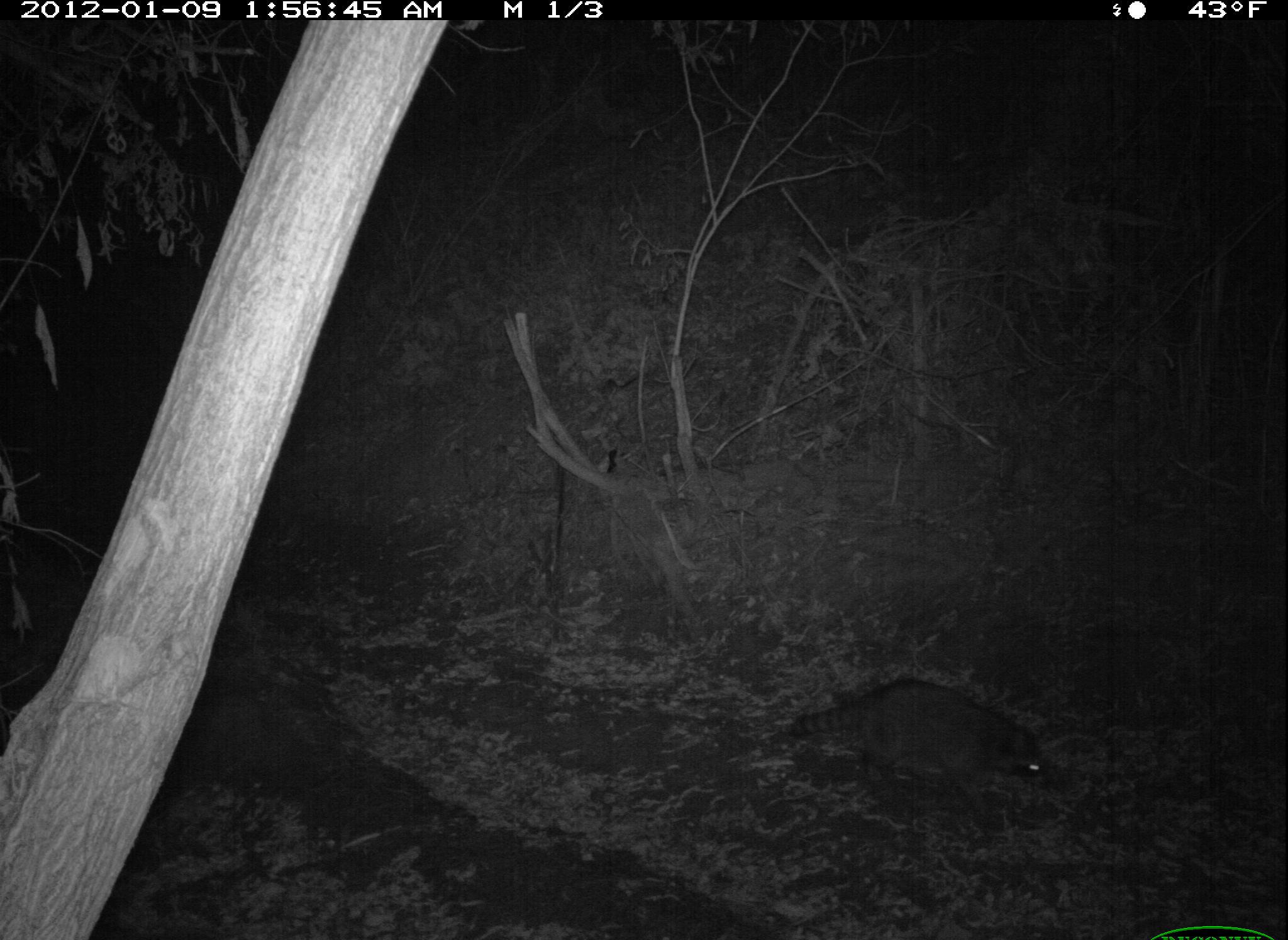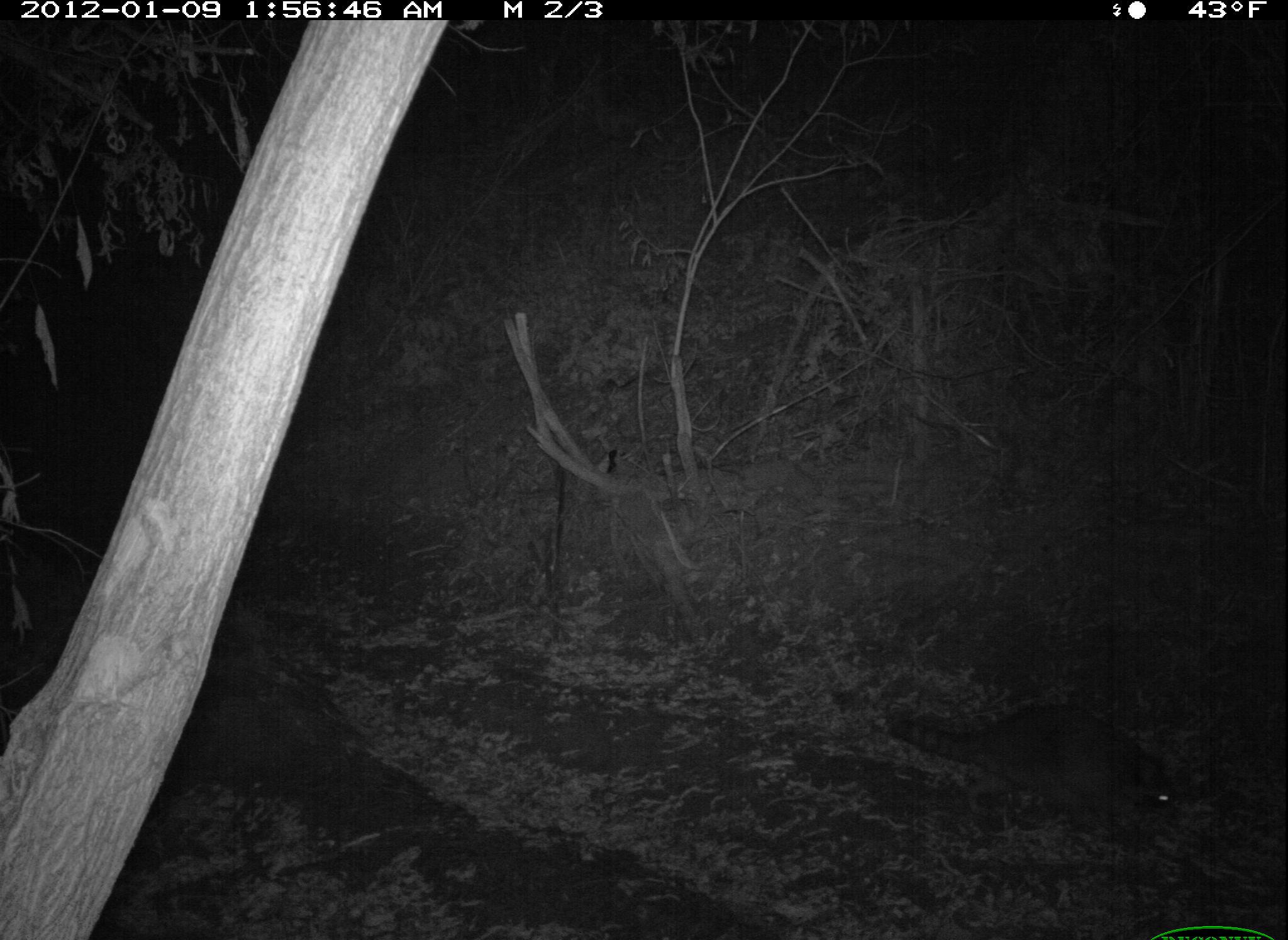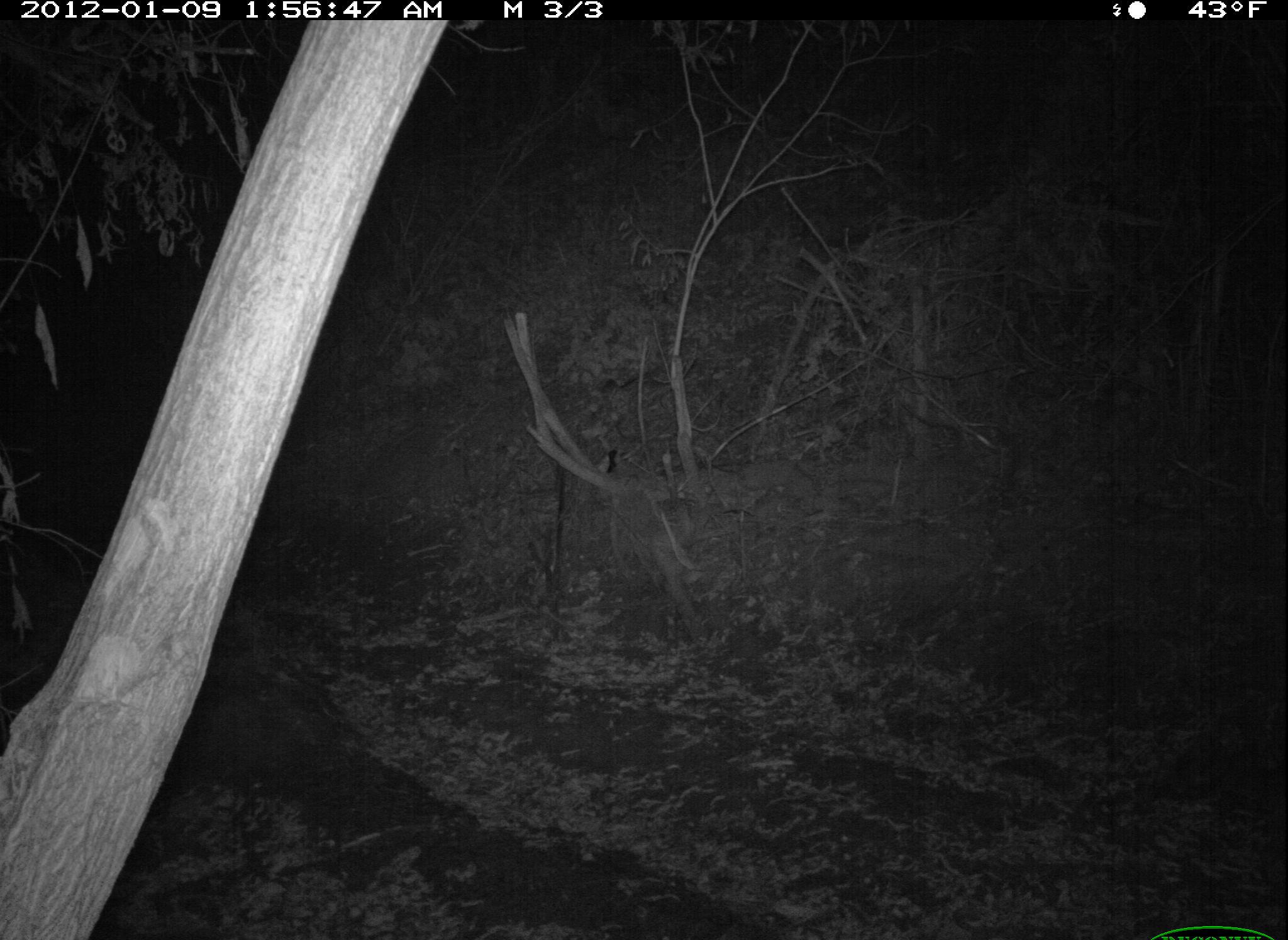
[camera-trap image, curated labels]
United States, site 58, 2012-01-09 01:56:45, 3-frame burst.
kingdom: Animalia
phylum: Chordata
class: Mammalia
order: Carnivora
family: Procyonidae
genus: Procyon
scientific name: Procyon lotor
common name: raccoon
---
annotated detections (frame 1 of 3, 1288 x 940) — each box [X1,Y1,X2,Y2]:
raccoon: [792,680,1051,813]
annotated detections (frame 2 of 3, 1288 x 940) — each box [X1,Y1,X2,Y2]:
raccoon: [889,700,1189,845]